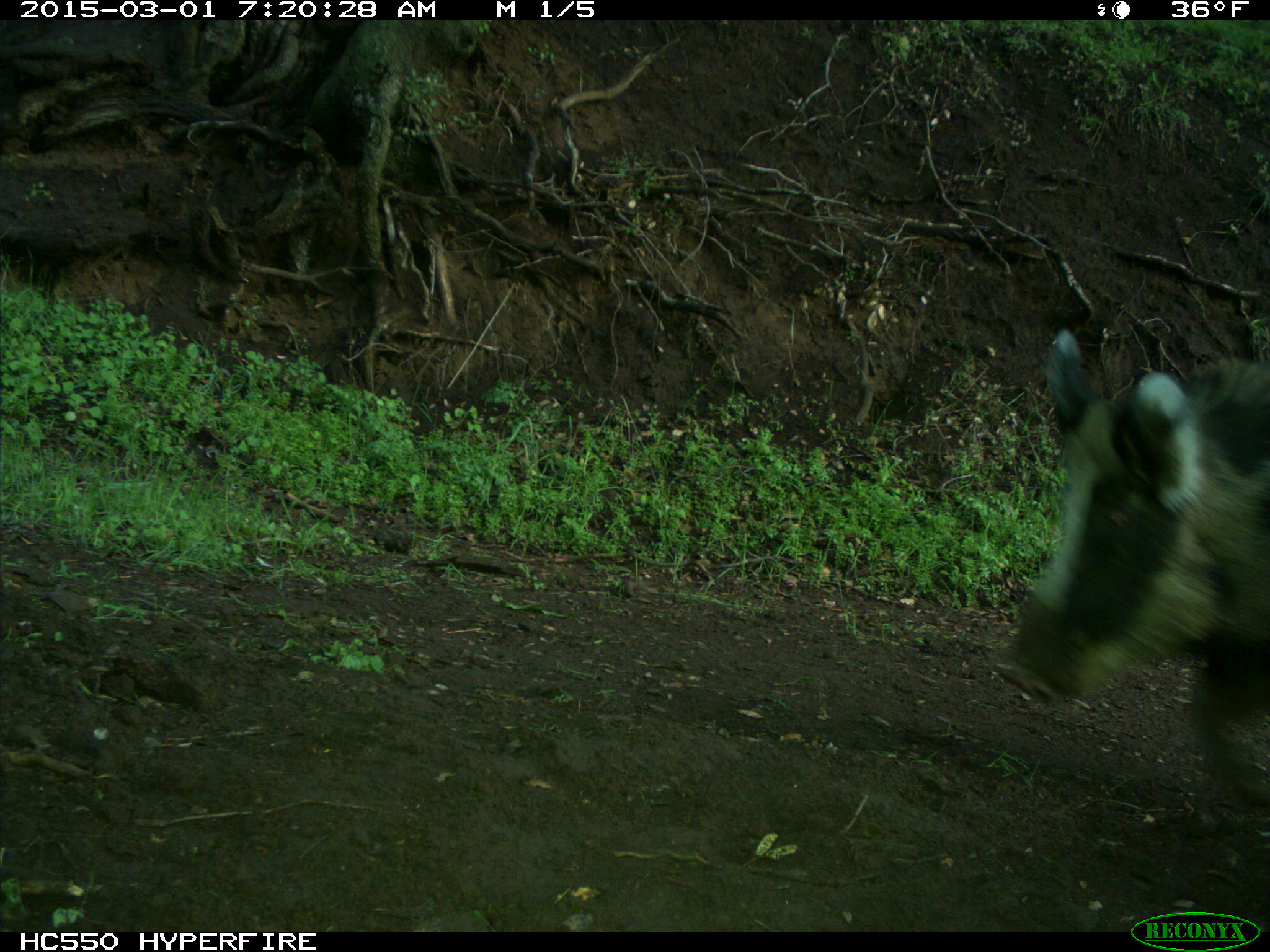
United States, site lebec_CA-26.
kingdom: Animalia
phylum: Chordata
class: Mammalia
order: Artiodactyla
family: Suidae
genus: Sus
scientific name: Sus scrofa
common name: wild boar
Sus scrofa (wild boar).